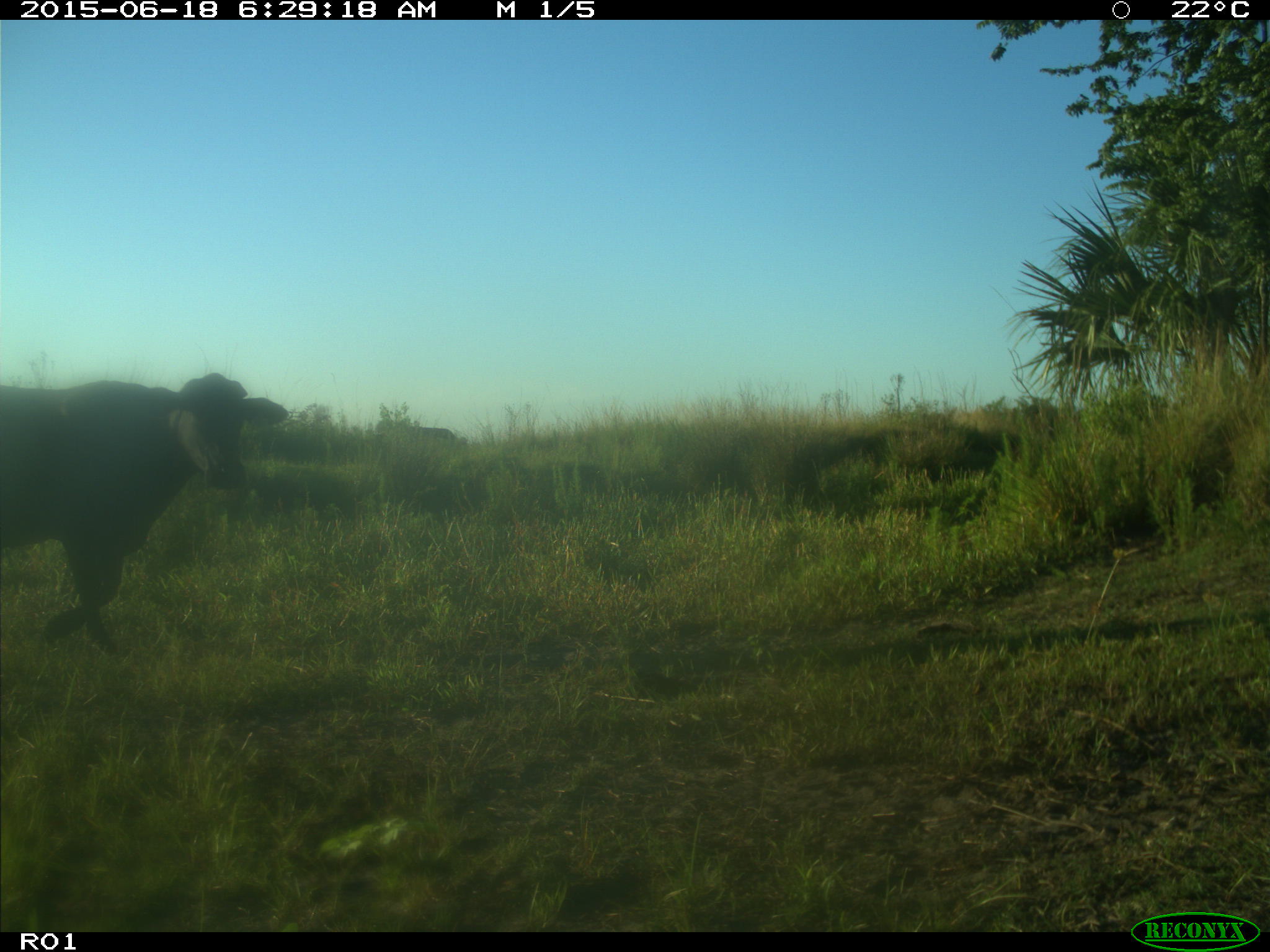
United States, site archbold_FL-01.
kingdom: Animalia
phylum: Chordata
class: Mammalia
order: Artiodactyla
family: Bovidae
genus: Bos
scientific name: Bos taurus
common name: domestic cow